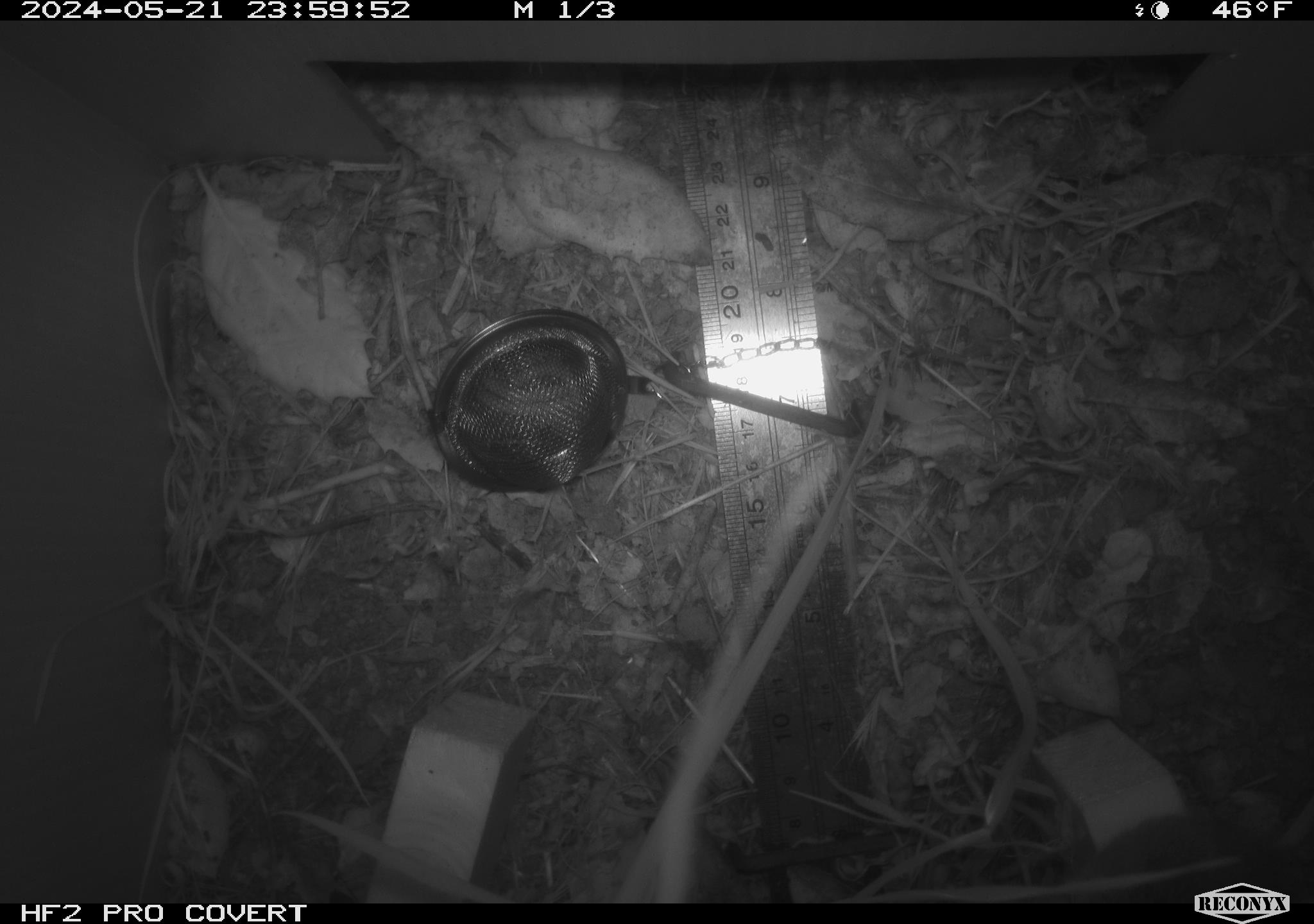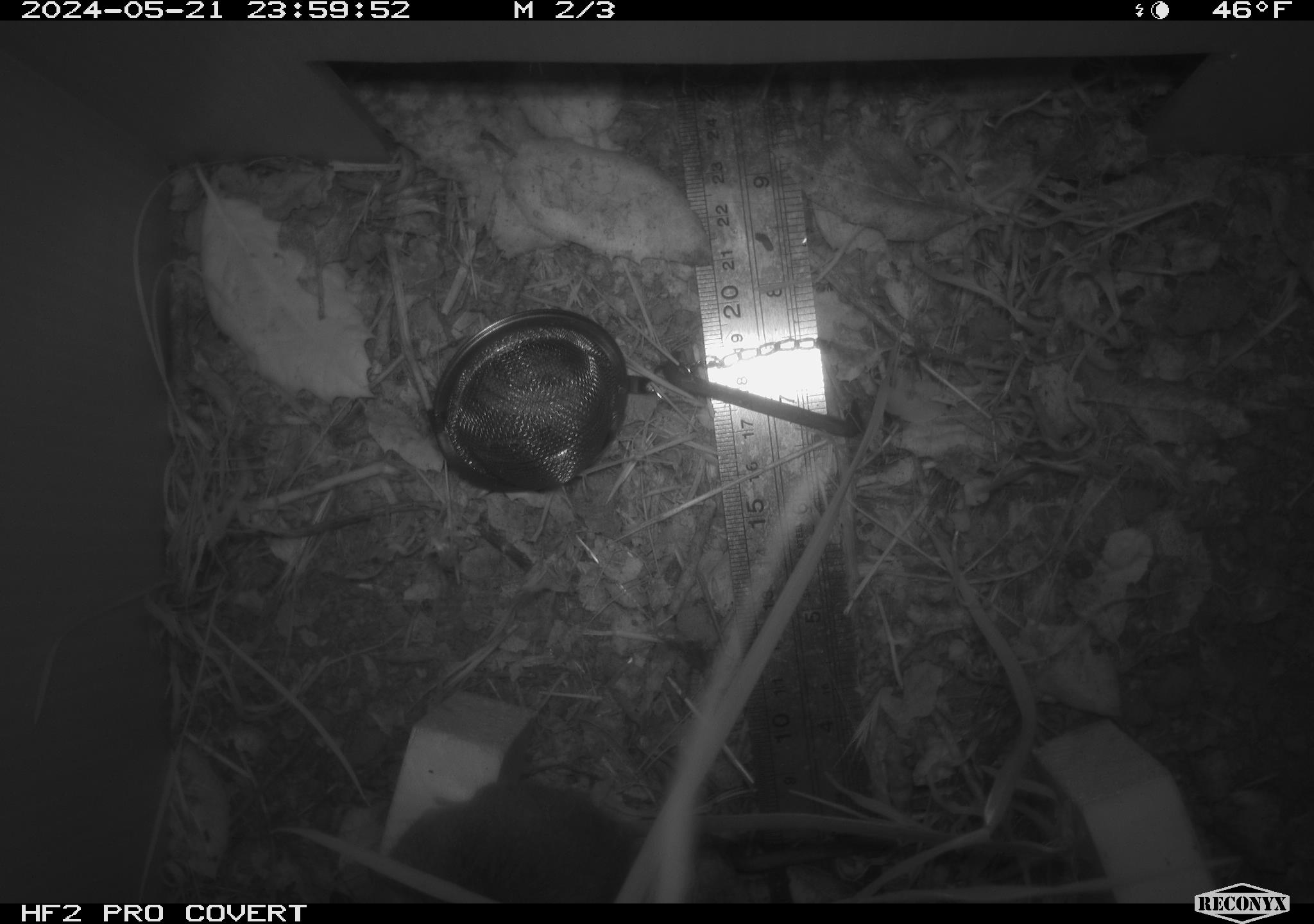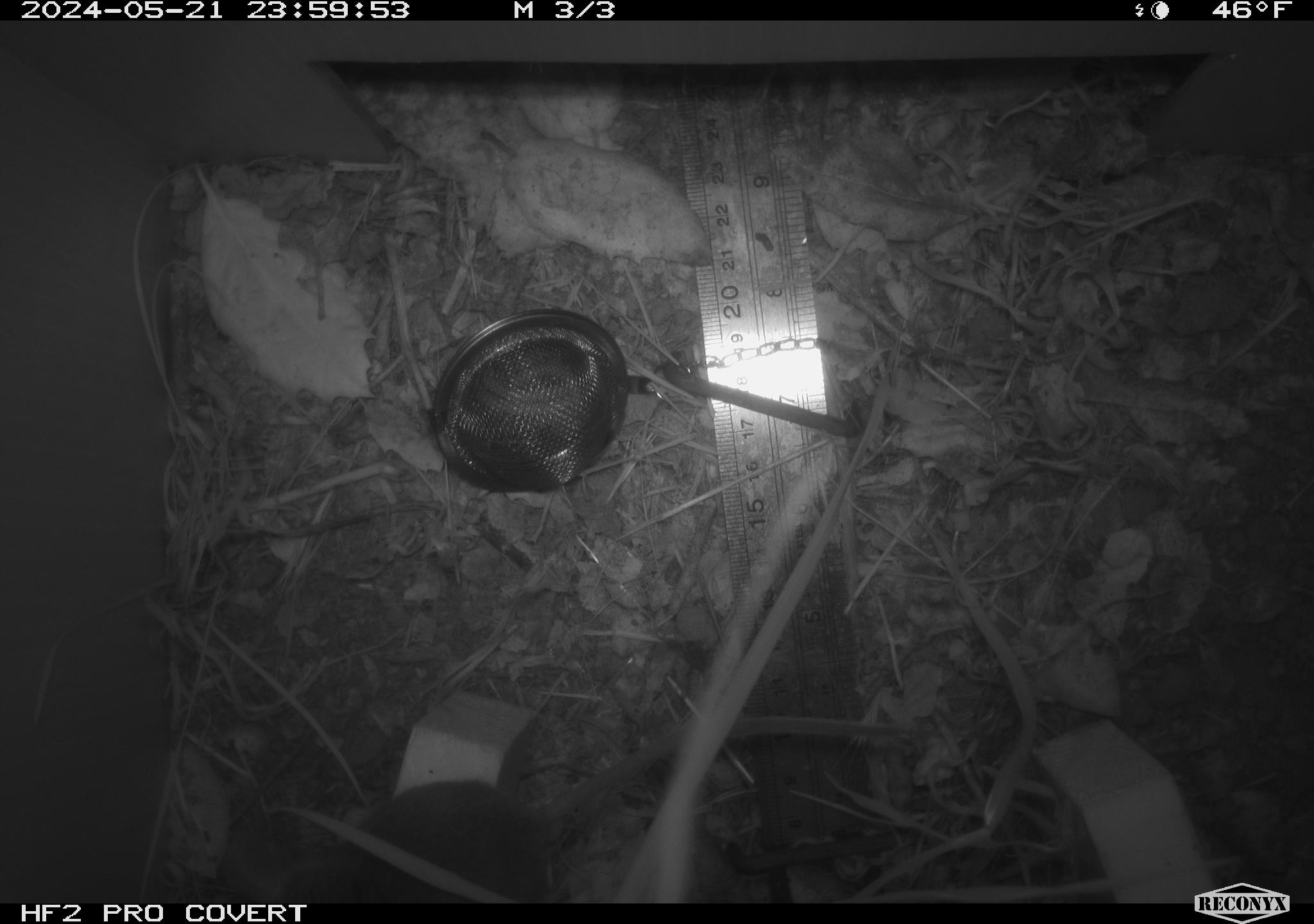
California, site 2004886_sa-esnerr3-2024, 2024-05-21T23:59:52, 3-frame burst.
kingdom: Animalia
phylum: Chordata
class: Mammalia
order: Rodentia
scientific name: Rodentia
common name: rodent